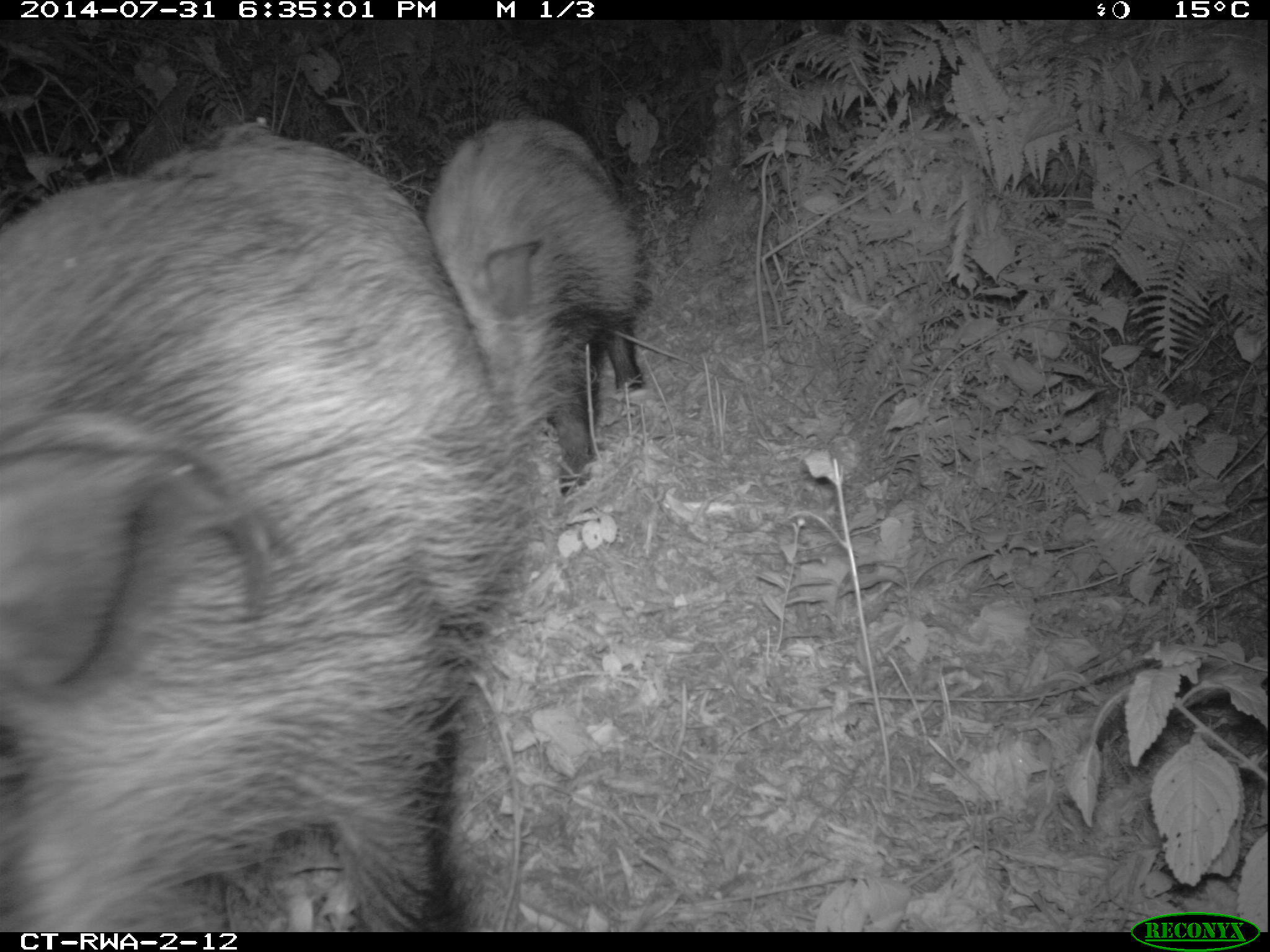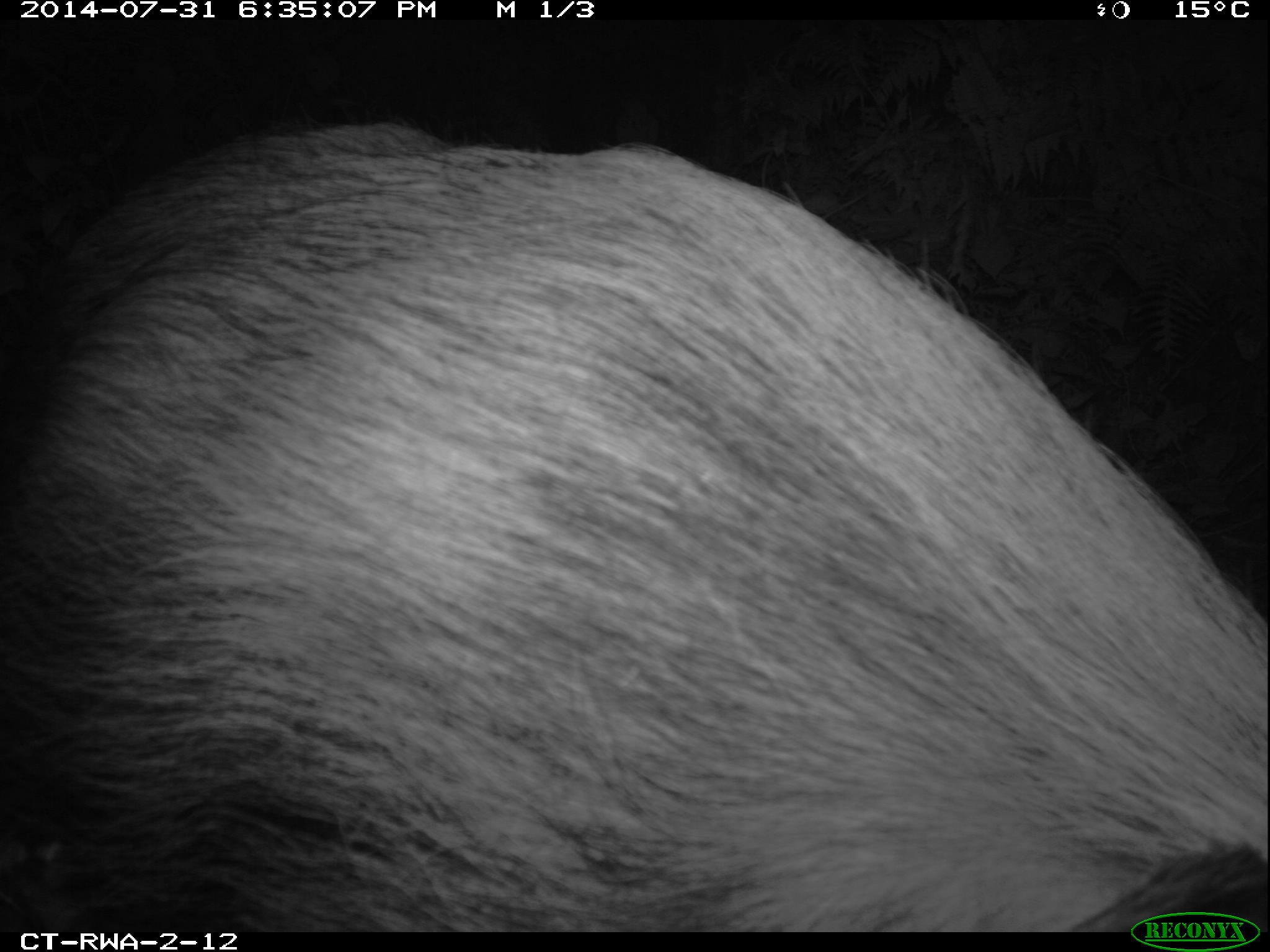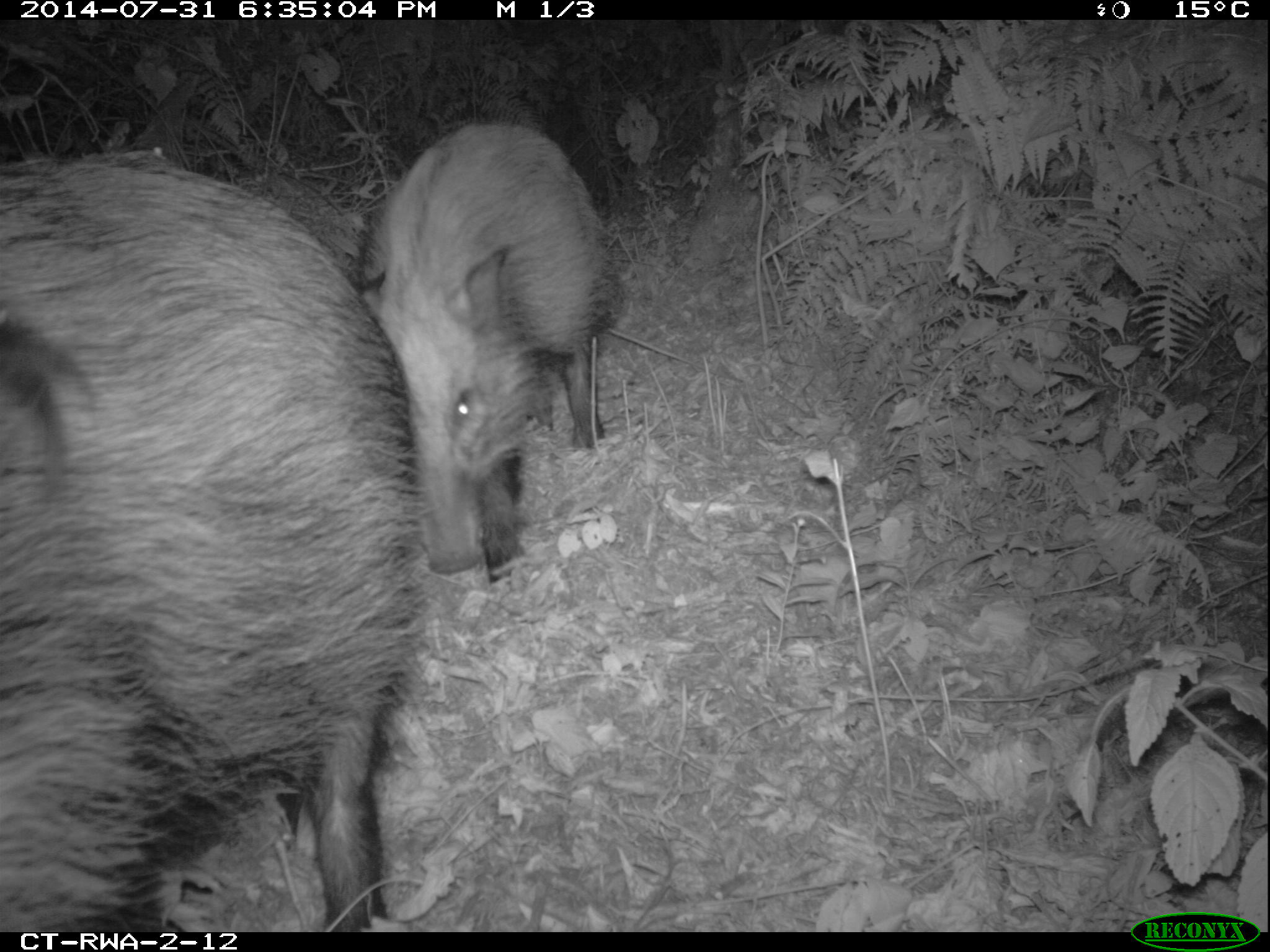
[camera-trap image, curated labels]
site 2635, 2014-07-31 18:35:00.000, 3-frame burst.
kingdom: Animalia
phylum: Chordata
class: Mammalia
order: Artiodactyla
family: Suidae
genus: Potamochoerus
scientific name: Potamochoerus larvatus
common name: bushpig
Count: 2.